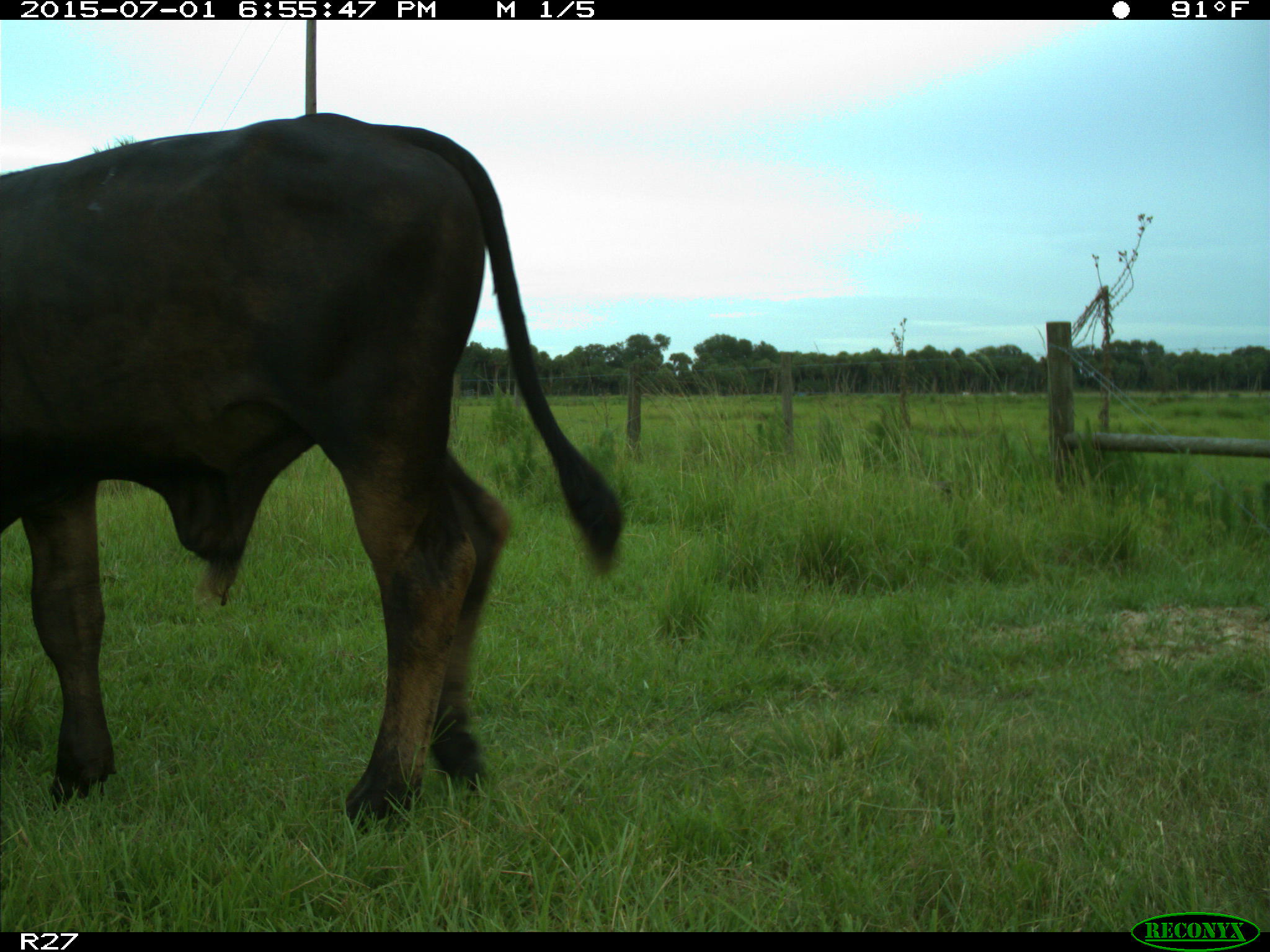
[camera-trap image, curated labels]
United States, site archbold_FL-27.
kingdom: Animalia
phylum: Chordata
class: Mammalia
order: Artiodactyla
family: Bovidae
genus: Bos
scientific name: Bos taurus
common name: domestic cow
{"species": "Bos taurus (domestic cow)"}